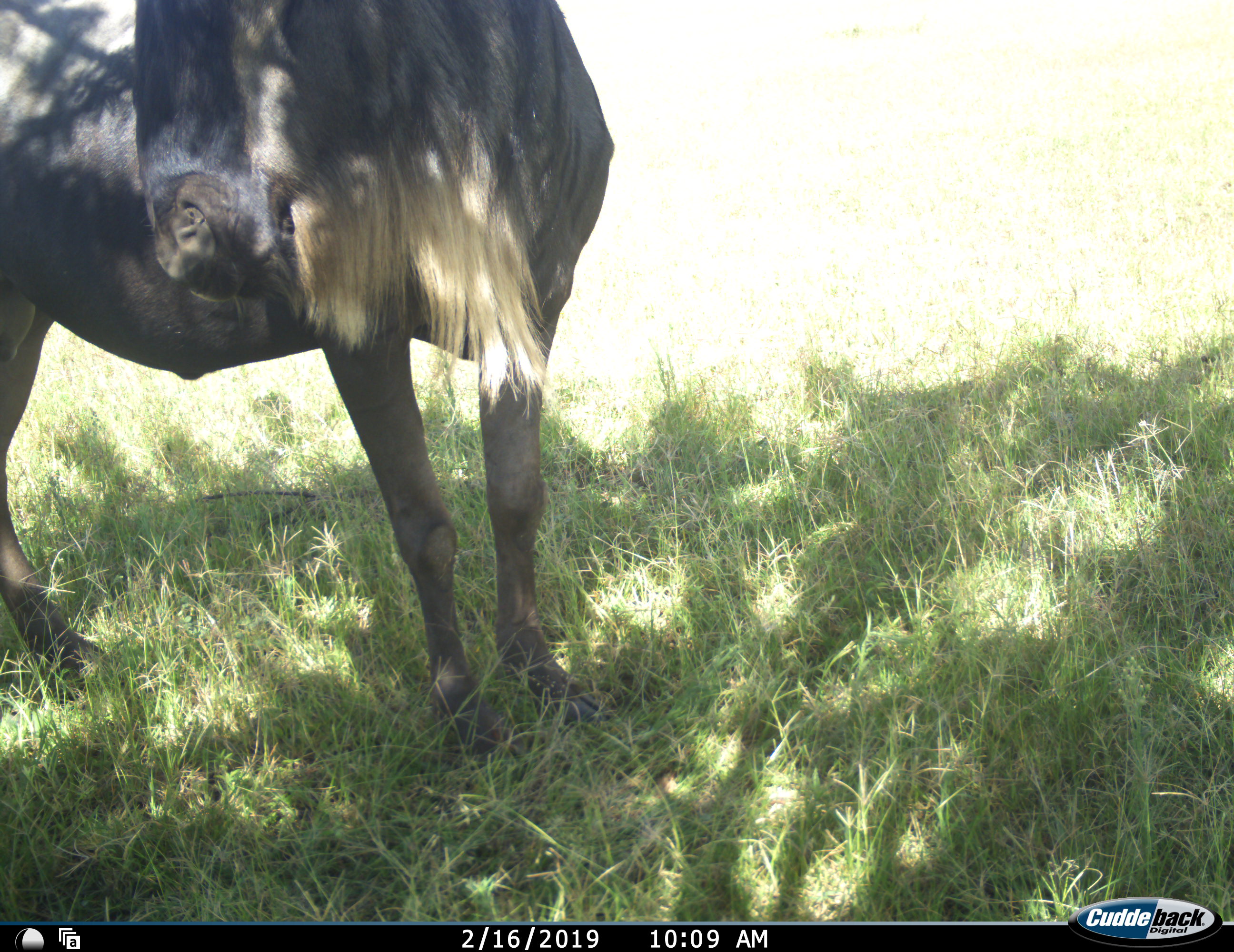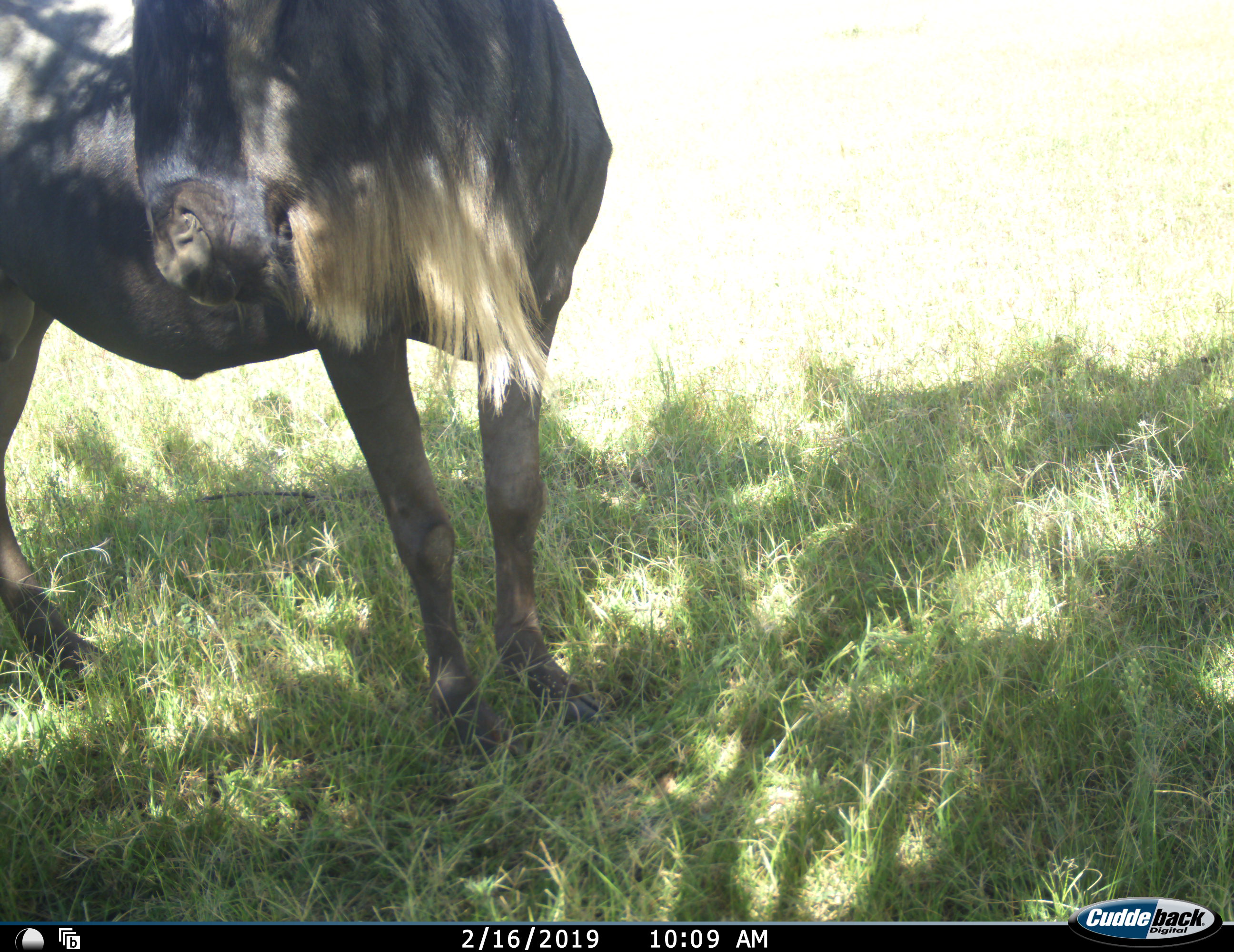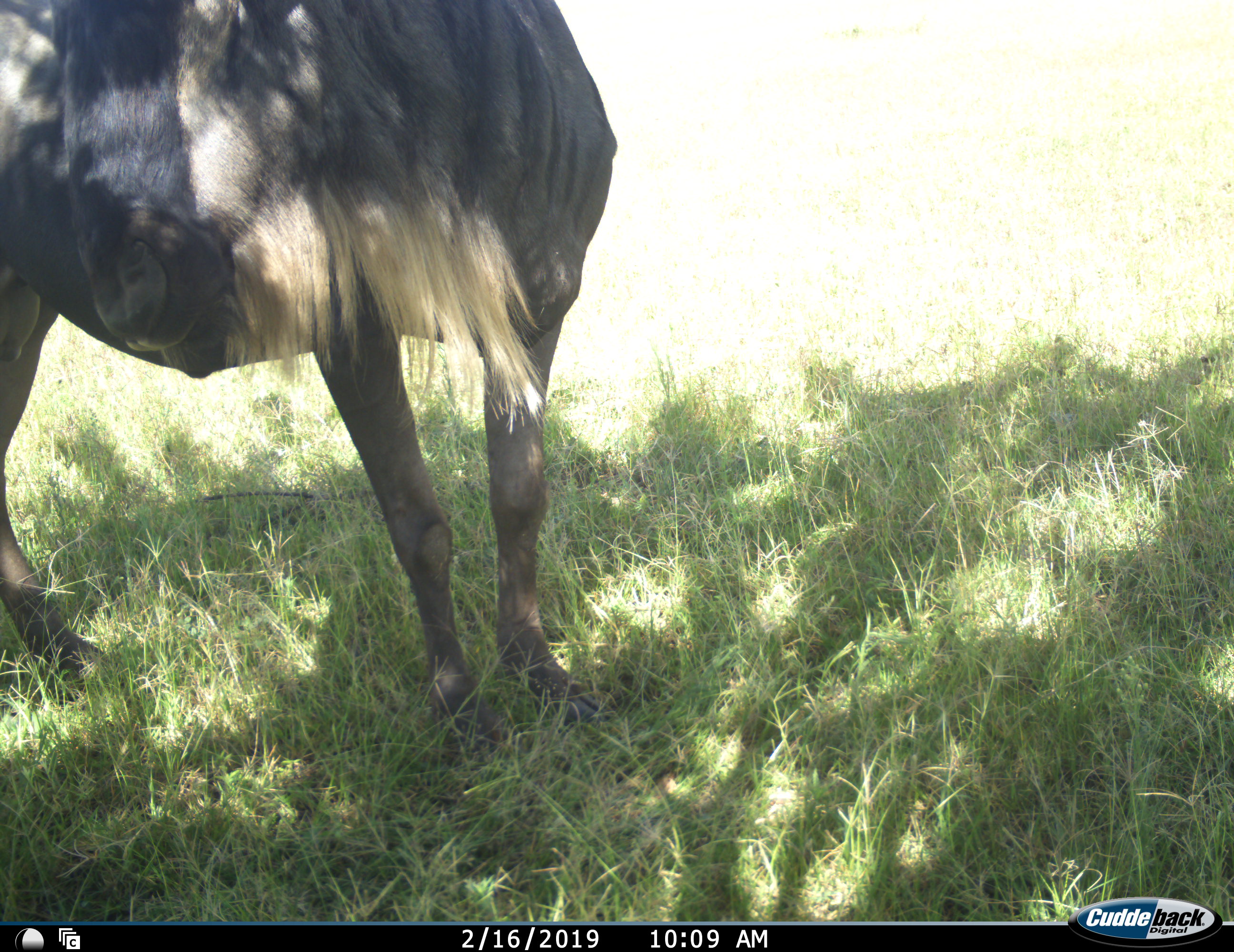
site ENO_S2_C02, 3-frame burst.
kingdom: Animalia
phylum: Chordata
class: Mammalia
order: Artiodactyla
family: Bovidae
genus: Connochaetes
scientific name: Connochaetes taurinus taurinus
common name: blue wildebeest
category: wildebeestblue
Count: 1.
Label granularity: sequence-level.